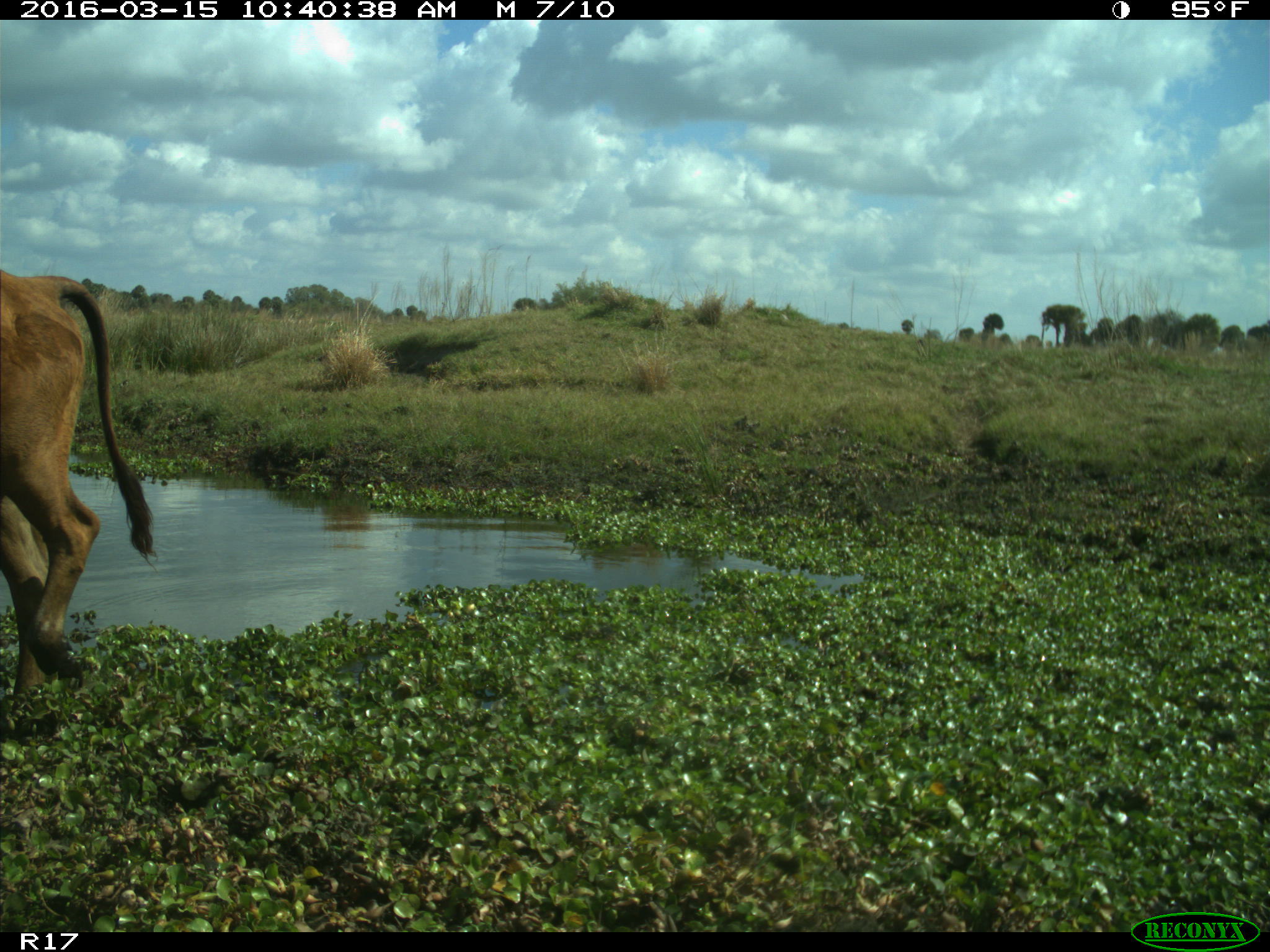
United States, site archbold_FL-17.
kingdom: Animalia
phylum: Chordata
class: Mammalia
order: Artiodactyla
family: Bovidae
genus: Bos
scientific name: Bos taurus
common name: domestic cow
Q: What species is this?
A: Bos taurus (domestic cow).